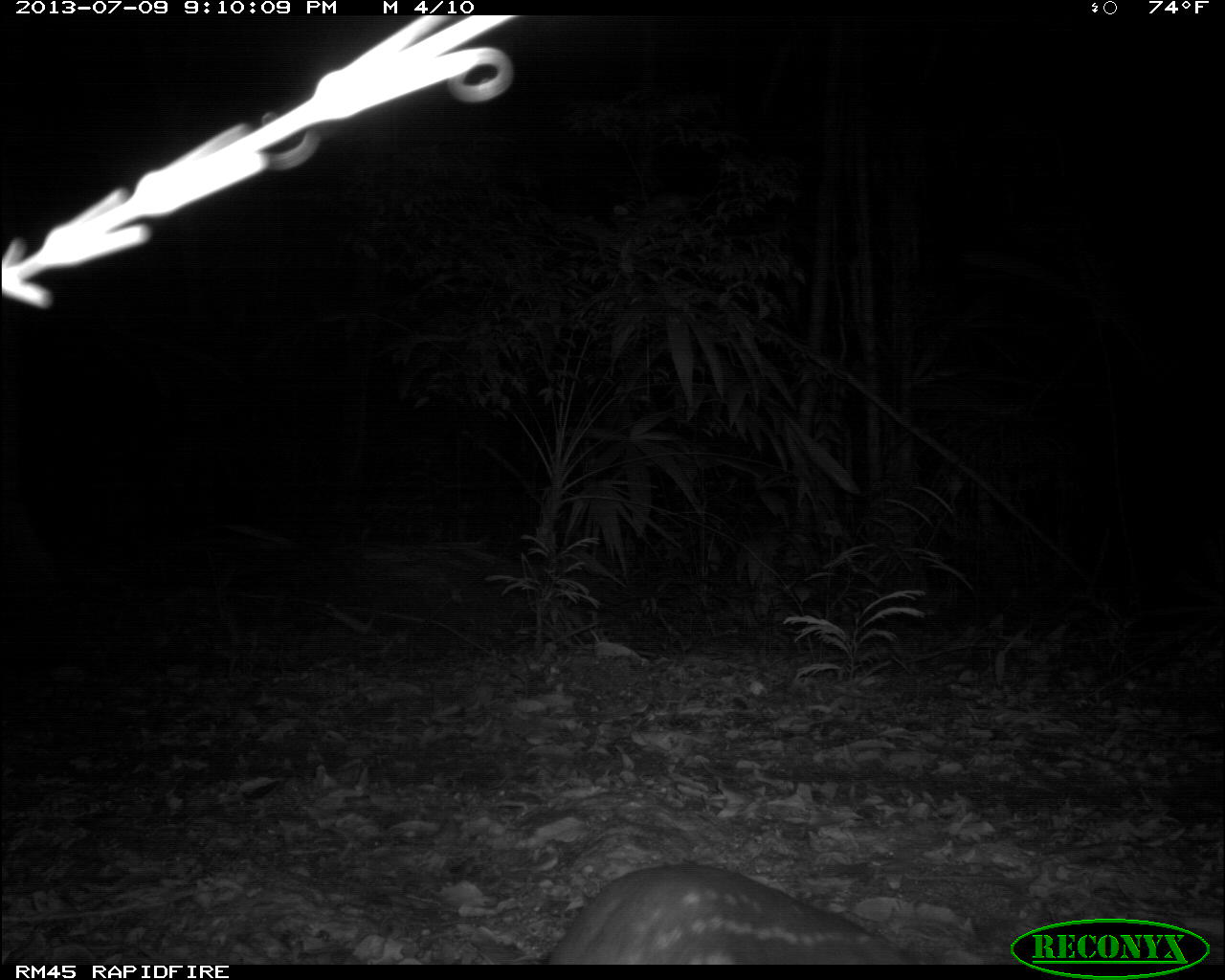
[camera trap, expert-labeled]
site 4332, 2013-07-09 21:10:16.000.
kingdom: Animalia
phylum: Chordata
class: Mammalia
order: Rodentia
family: Cuniculidae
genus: Cuniculus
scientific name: Cuniculus paca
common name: lowland paca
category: agouti paca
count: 1